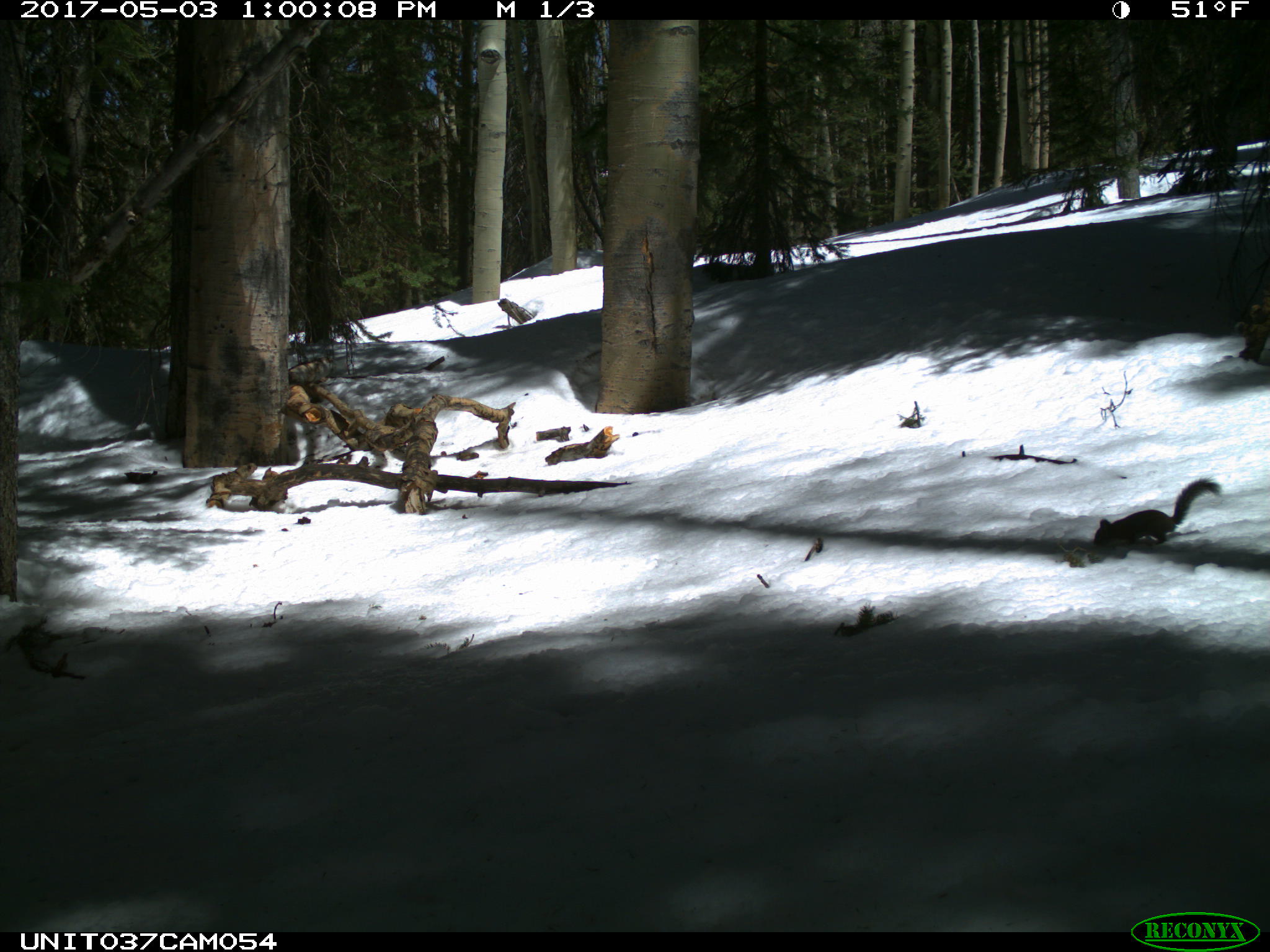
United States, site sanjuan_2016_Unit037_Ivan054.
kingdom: Animalia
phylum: Chordata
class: Mammalia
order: Rodentia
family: Sciuridae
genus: Tamiasciurus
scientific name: Tamiasciurus hudsonicus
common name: american red squirrel